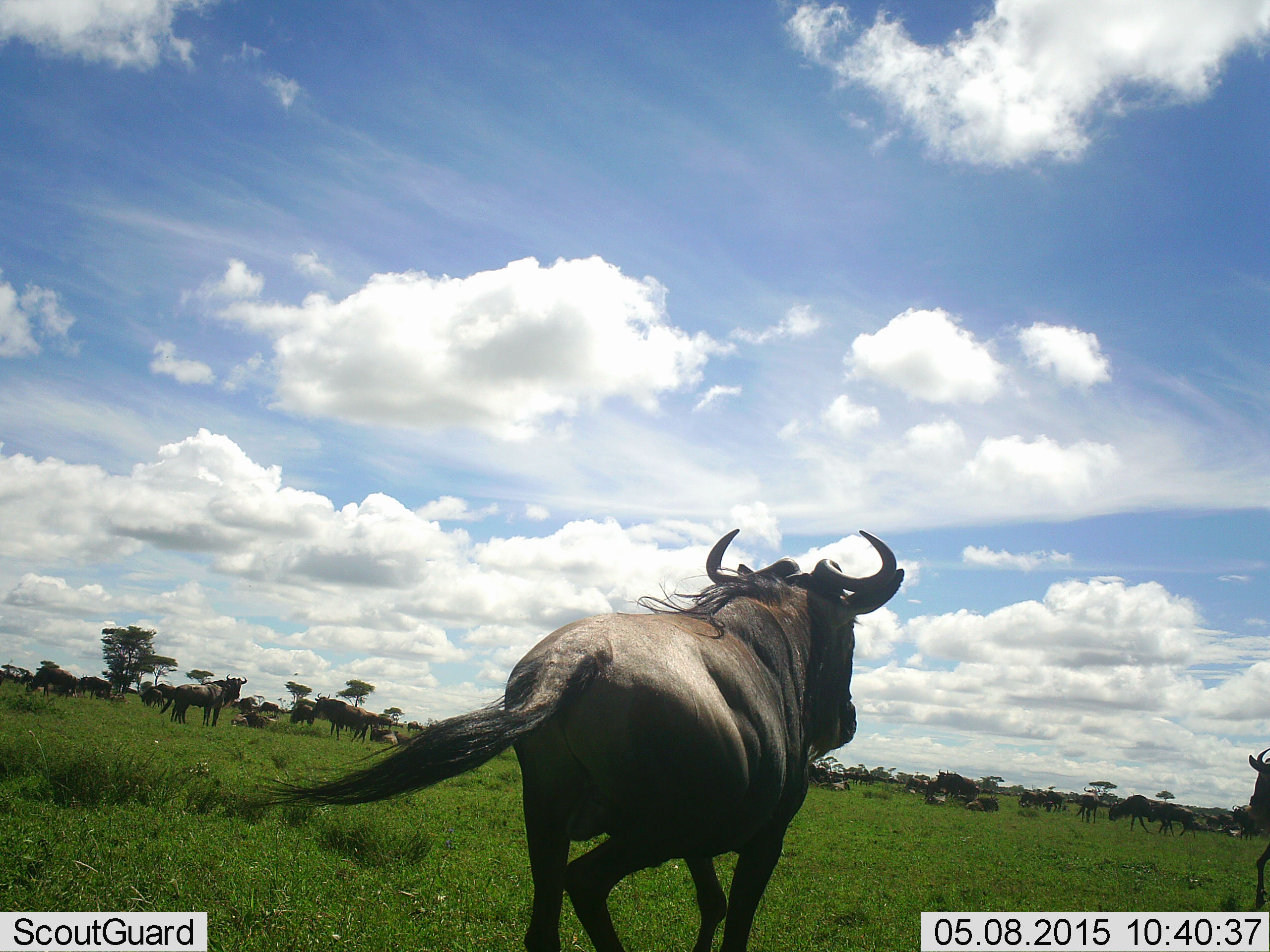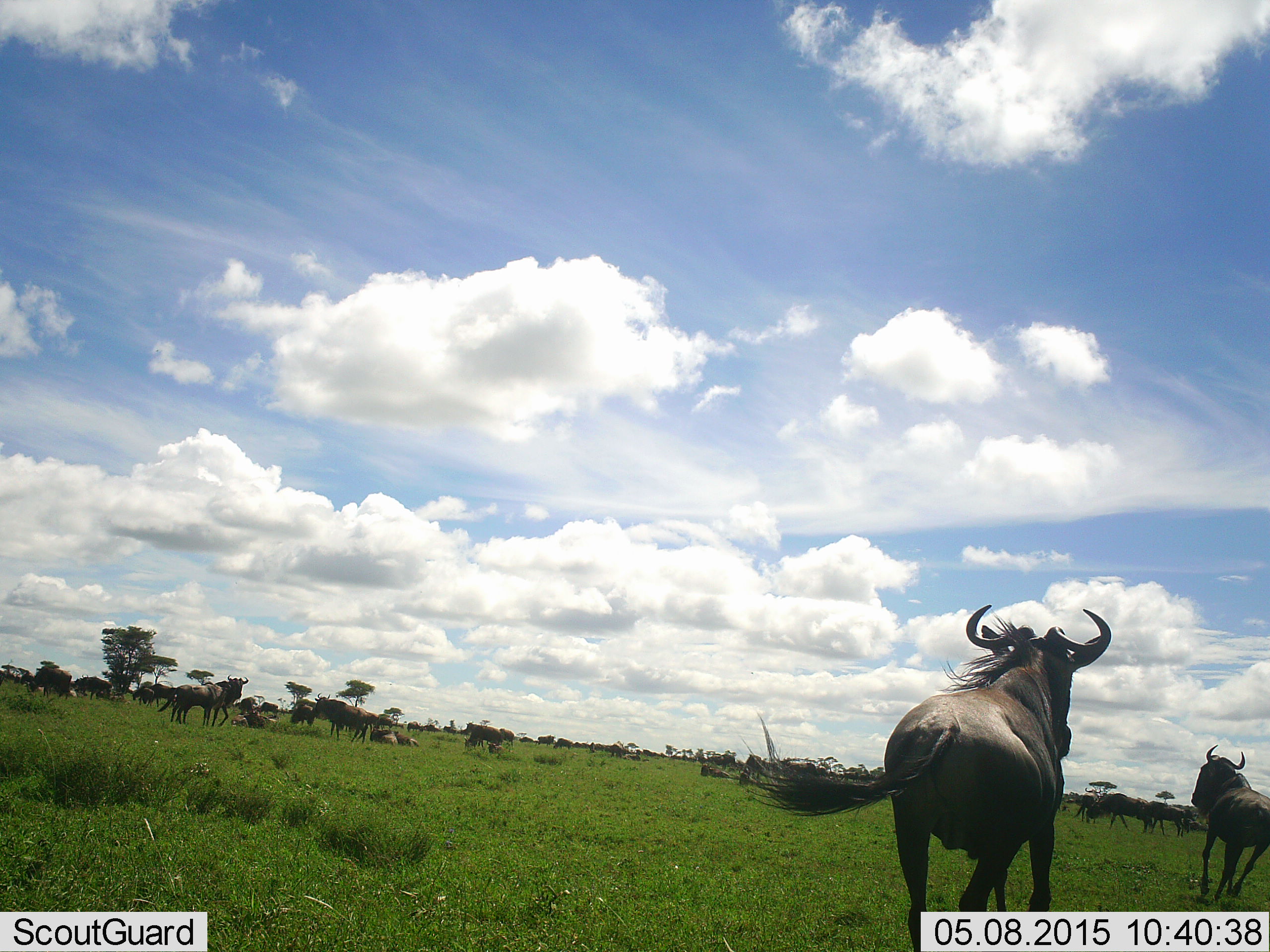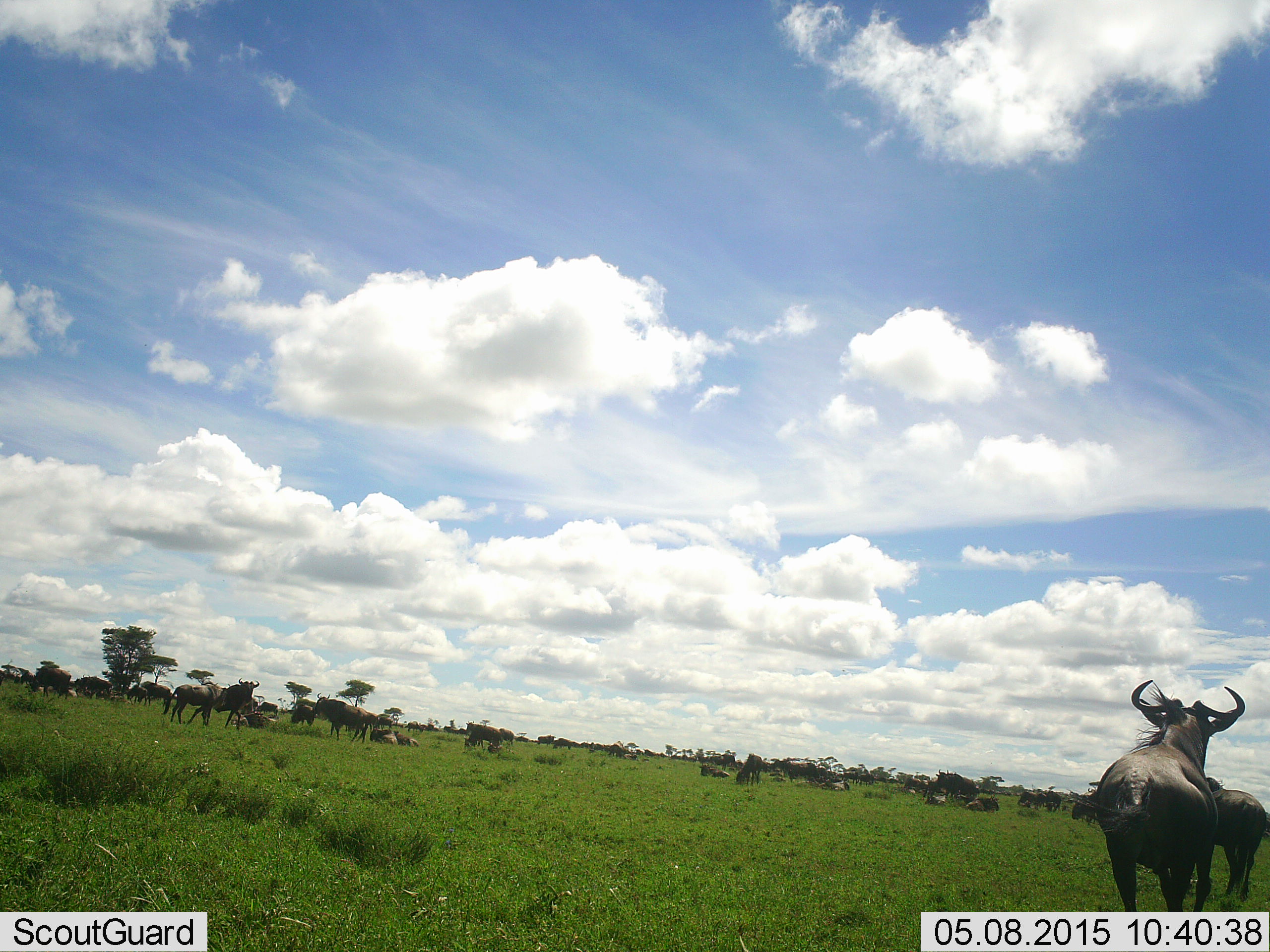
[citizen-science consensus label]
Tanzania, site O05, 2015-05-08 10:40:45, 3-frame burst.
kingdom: Animalia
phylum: Chordata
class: Mammalia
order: Artiodactyla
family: Bovidae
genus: Connochaetes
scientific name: Connochaetes taurinus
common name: blue wildebeest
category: wildebeest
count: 11-50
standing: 80%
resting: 70%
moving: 90%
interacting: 10%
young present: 0%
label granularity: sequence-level